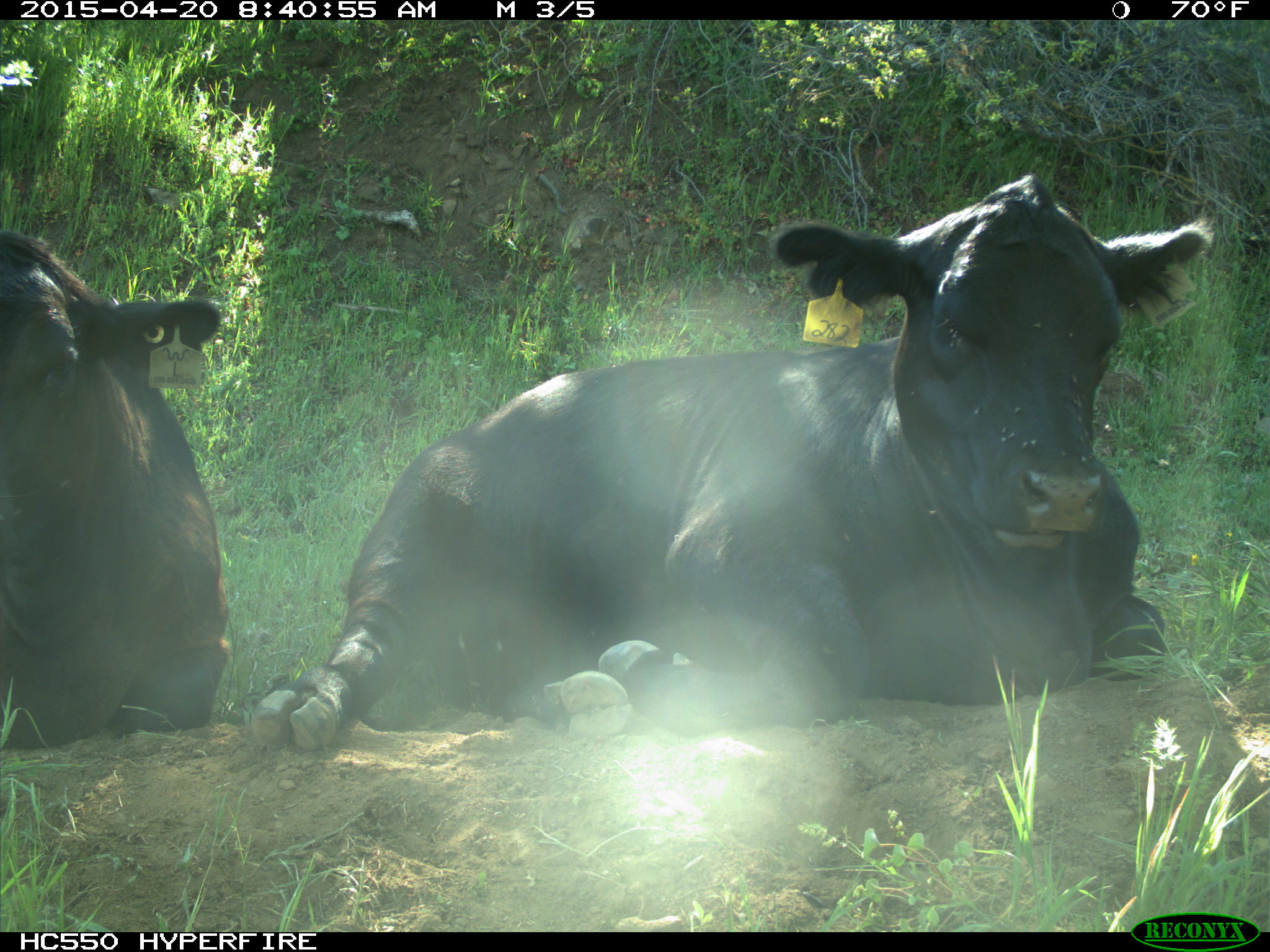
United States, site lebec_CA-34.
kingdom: Animalia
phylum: Chordata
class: Mammalia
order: Artiodactyla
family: Bovidae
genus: Bos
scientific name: Bos taurus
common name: domestic cow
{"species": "Bos taurus (domestic cow)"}